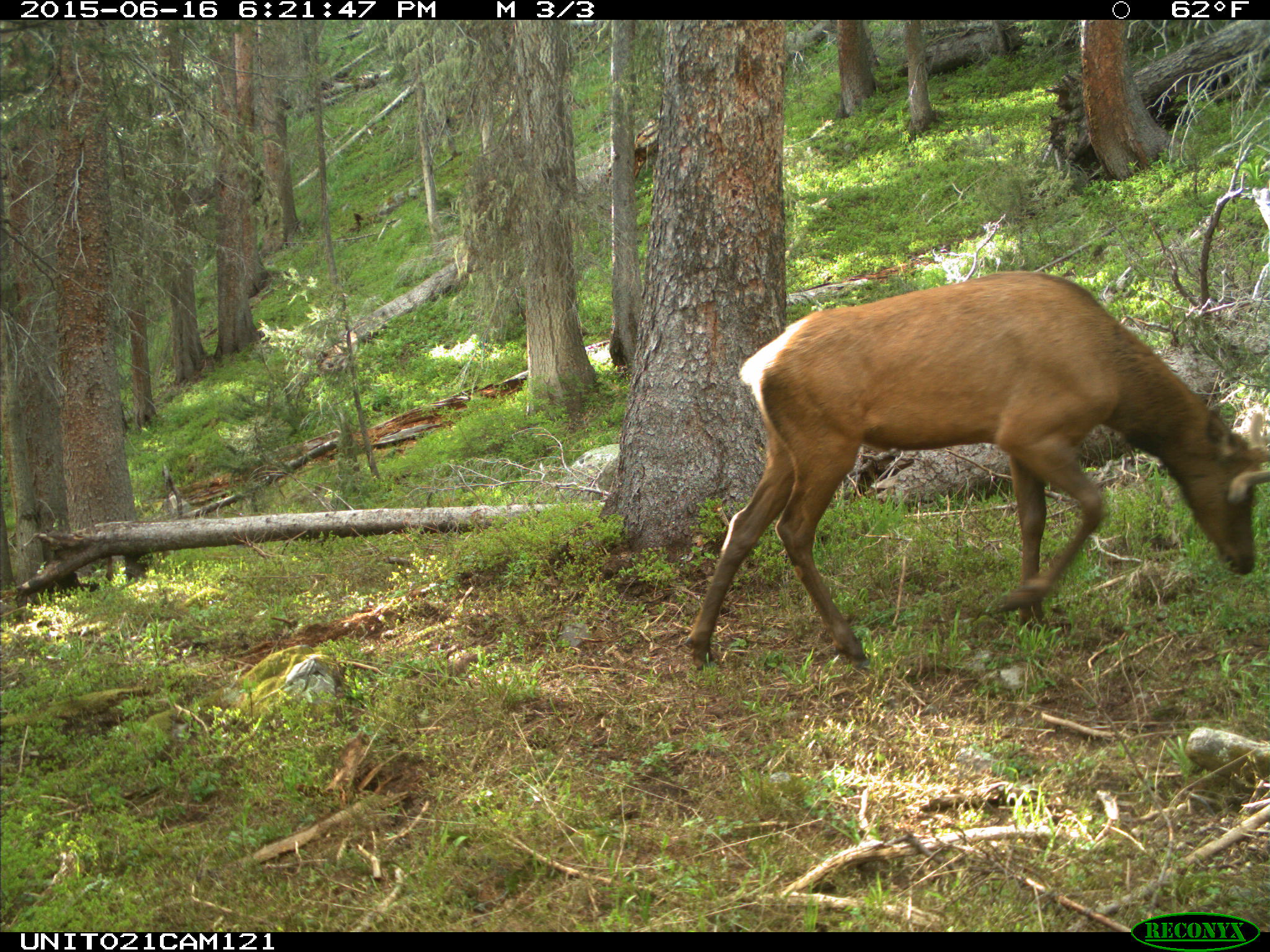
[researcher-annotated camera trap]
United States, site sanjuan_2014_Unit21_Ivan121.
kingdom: Animalia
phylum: Chordata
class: Mammalia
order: Artiodactyla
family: Cervidae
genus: Cervus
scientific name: Cervus elaphus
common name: red deer